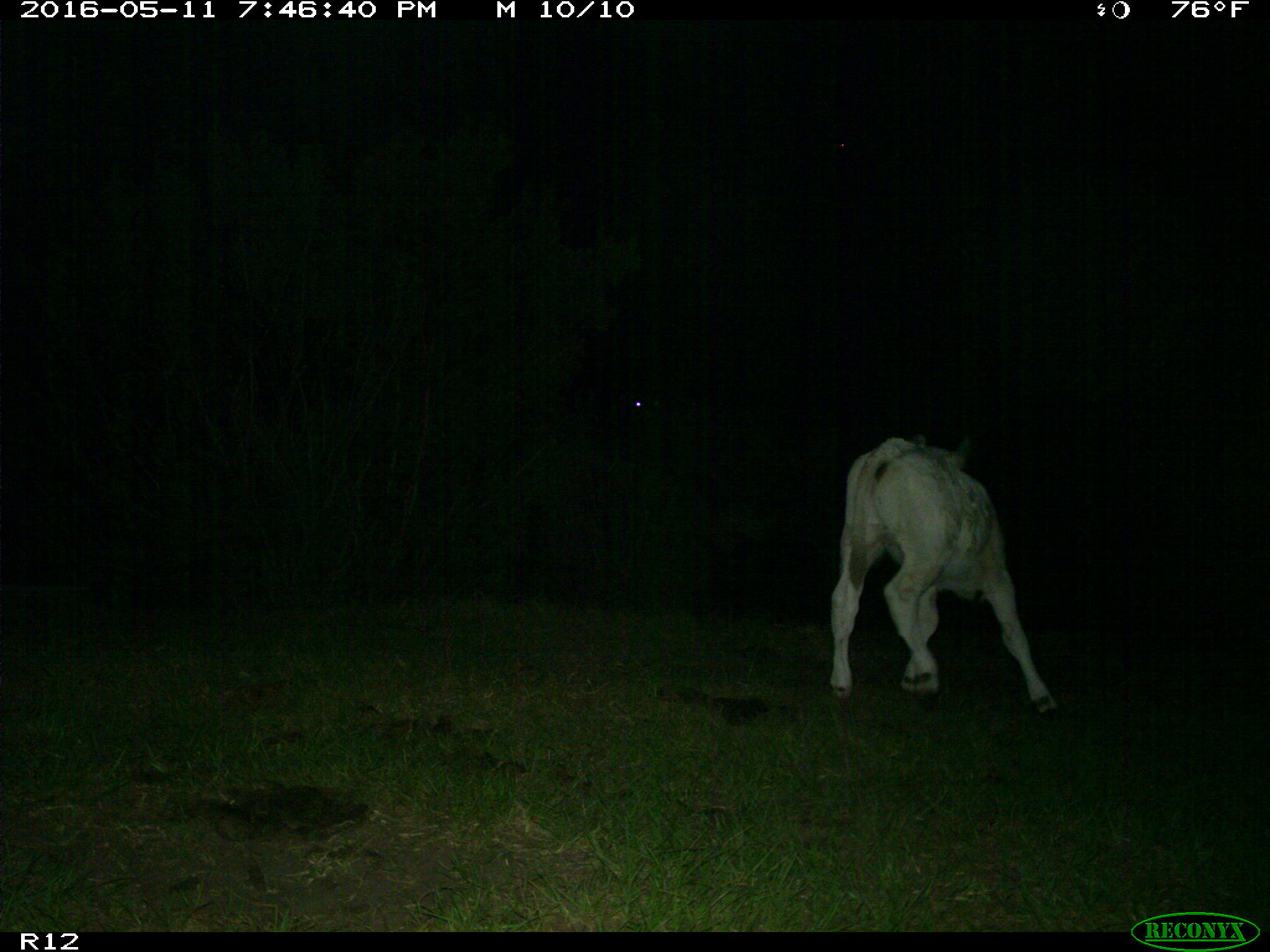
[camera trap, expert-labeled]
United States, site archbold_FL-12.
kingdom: Animalia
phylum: Chordata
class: Mammalia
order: Artiodactyla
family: Bovidae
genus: Bos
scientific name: Bos taurus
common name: domestic cow